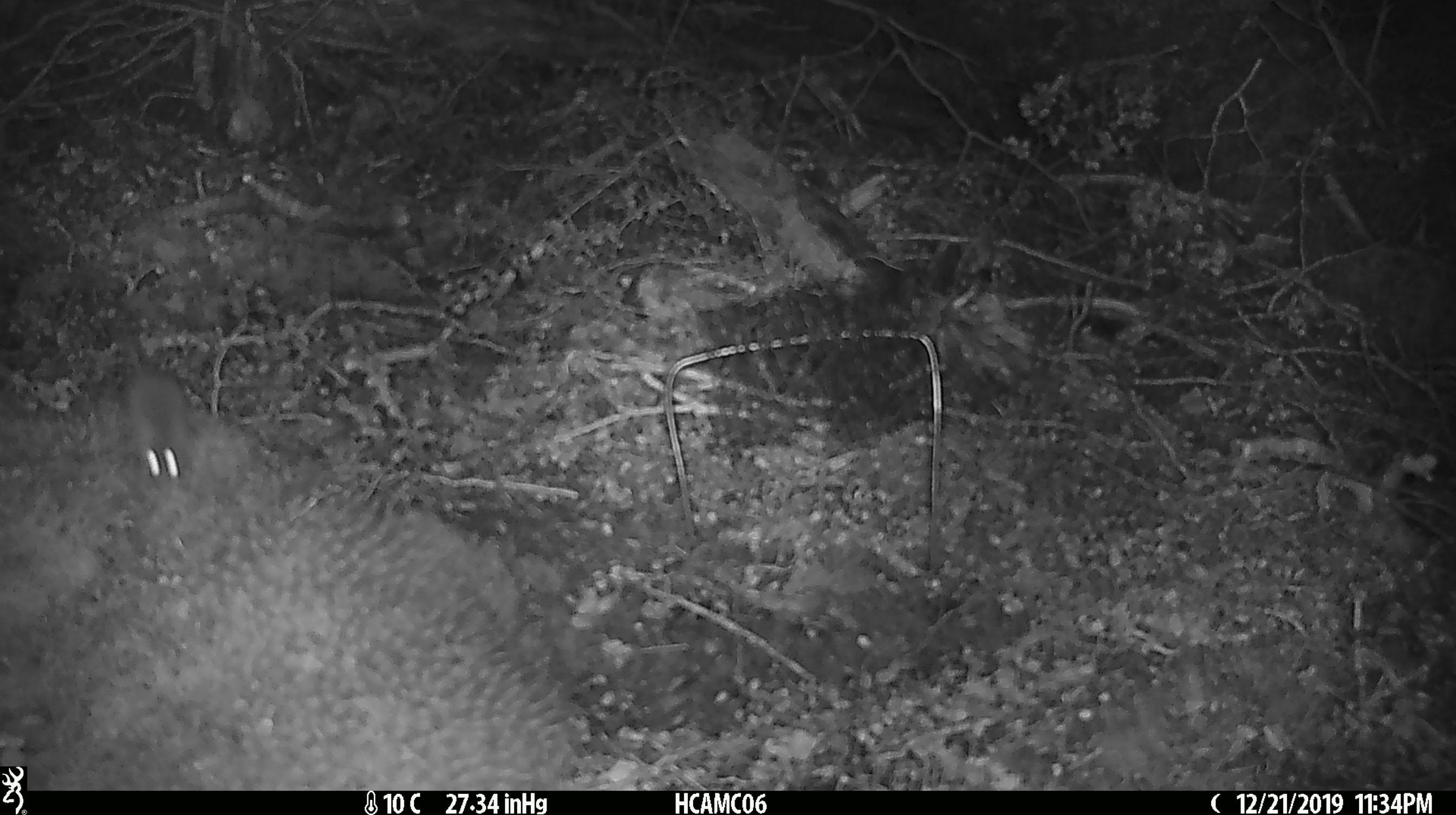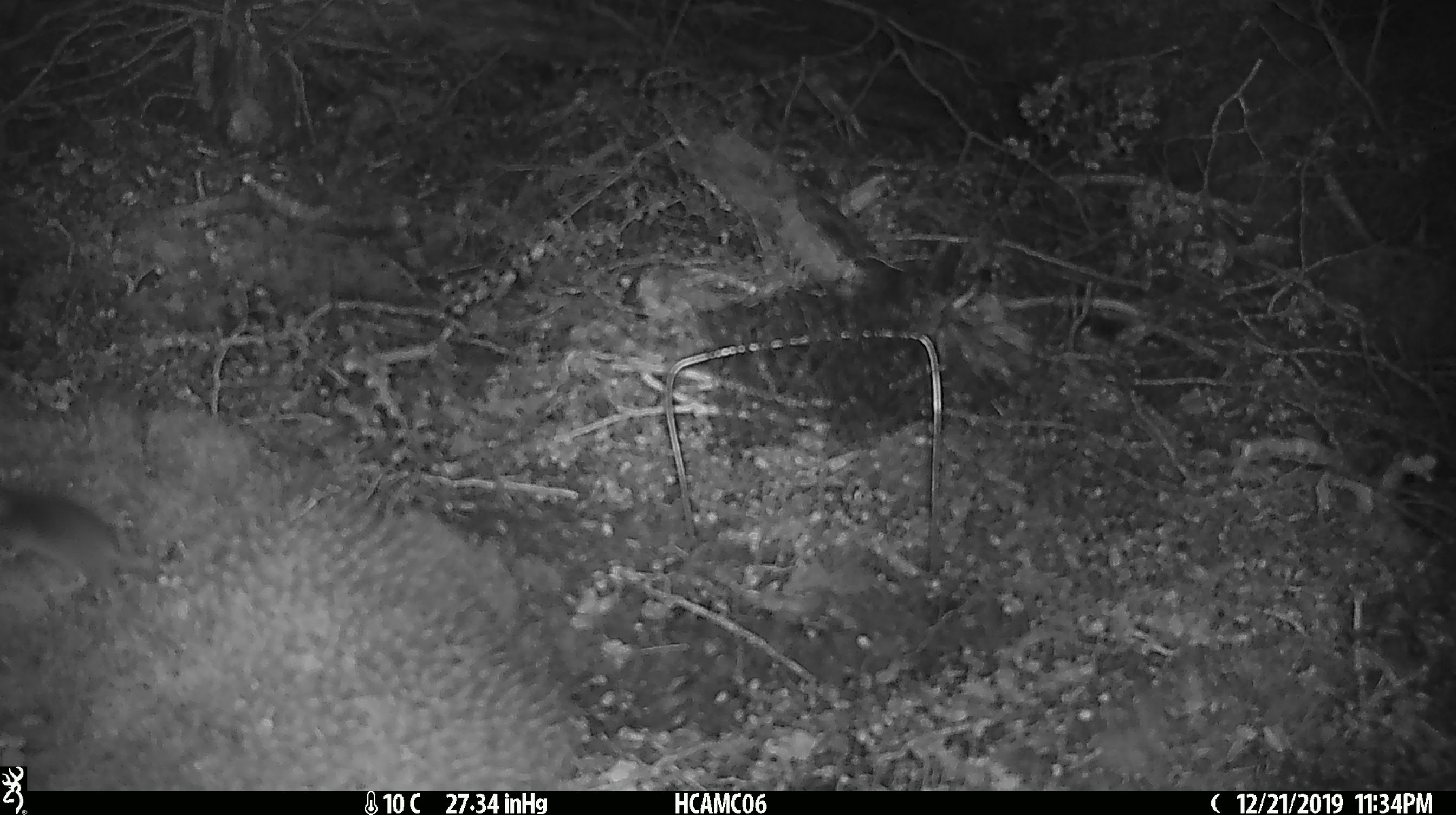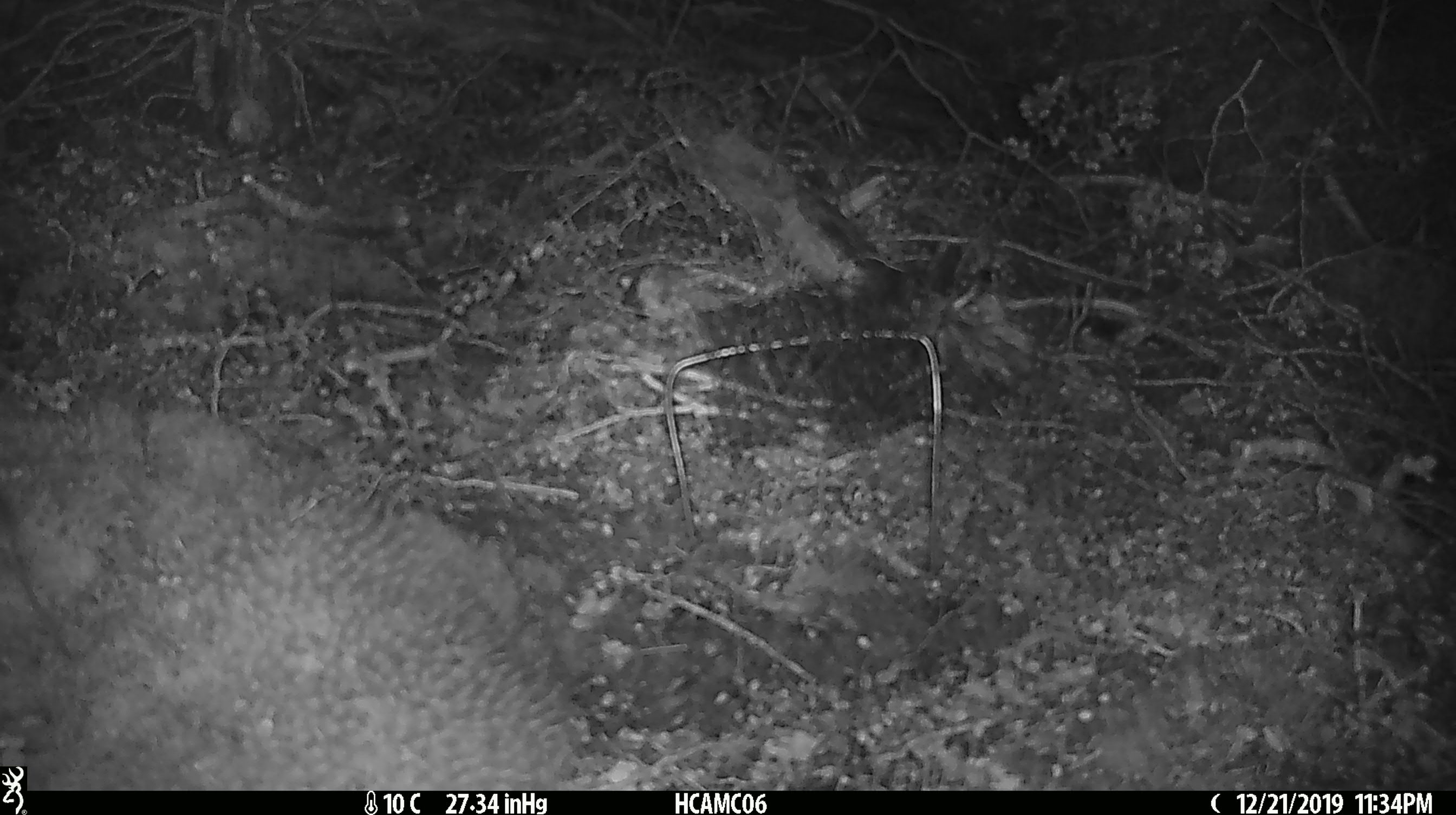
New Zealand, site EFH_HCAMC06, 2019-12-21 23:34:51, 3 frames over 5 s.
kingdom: Animalia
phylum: Chordata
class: Mammalia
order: Rodentia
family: Muridae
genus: Mus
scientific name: Mus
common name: mouse